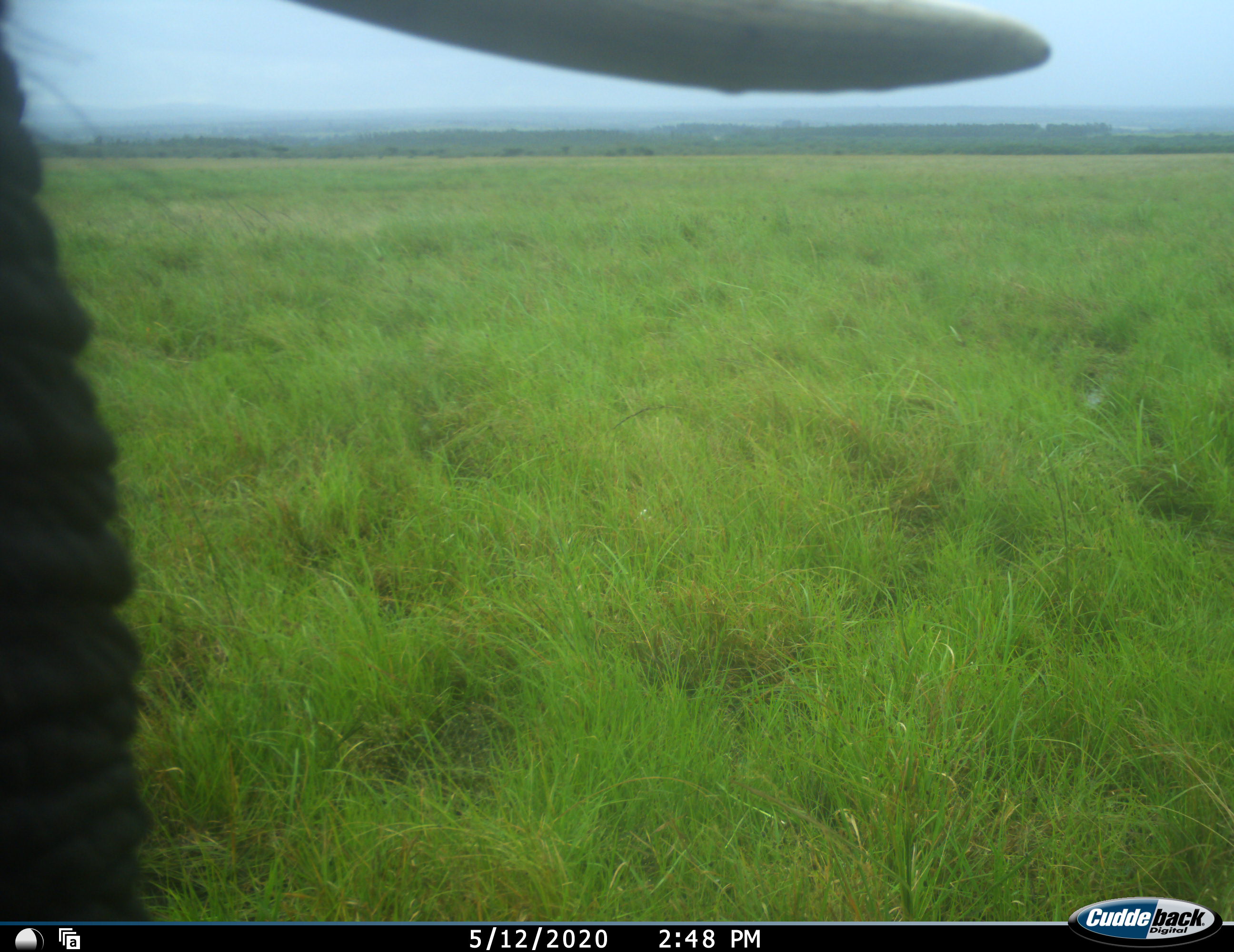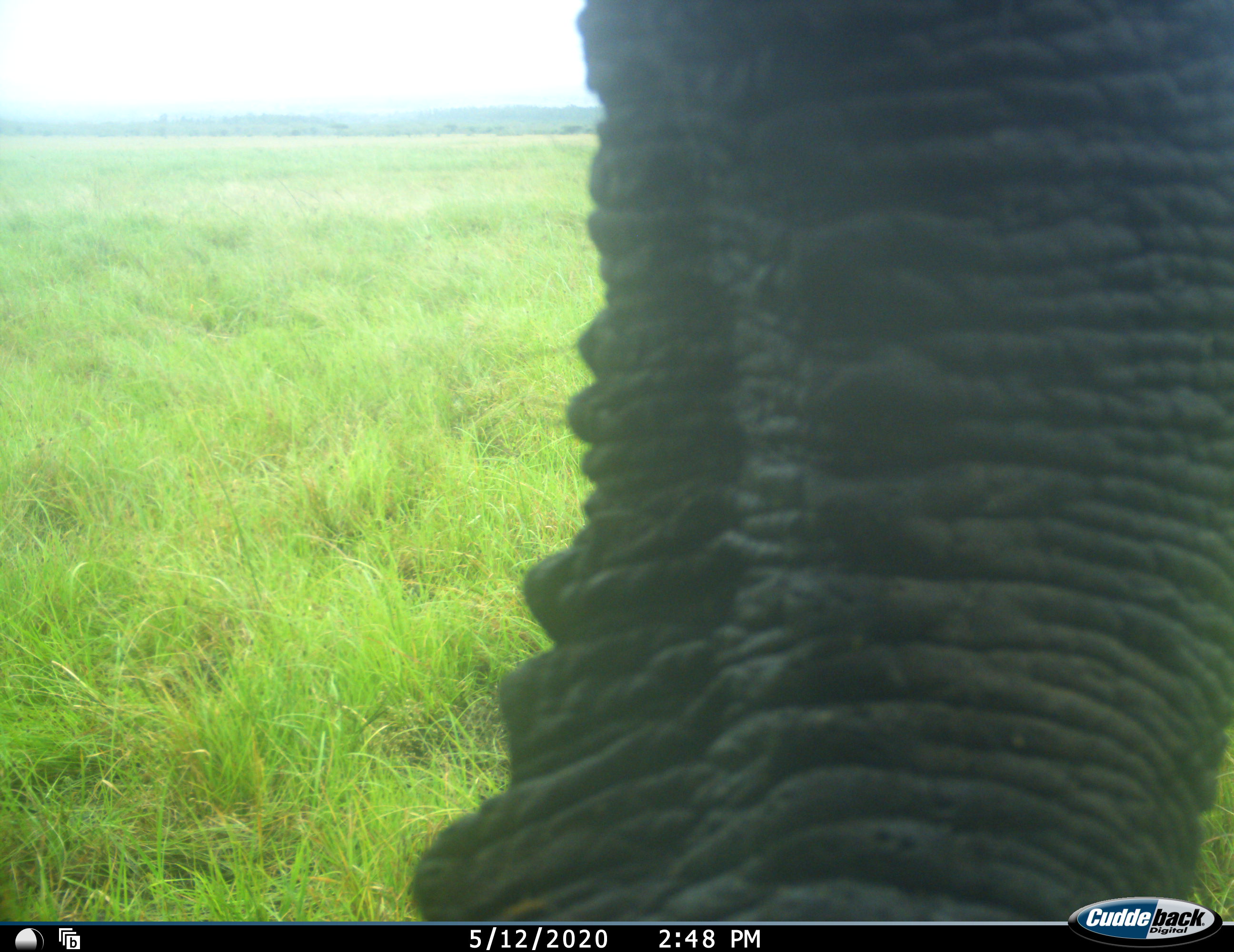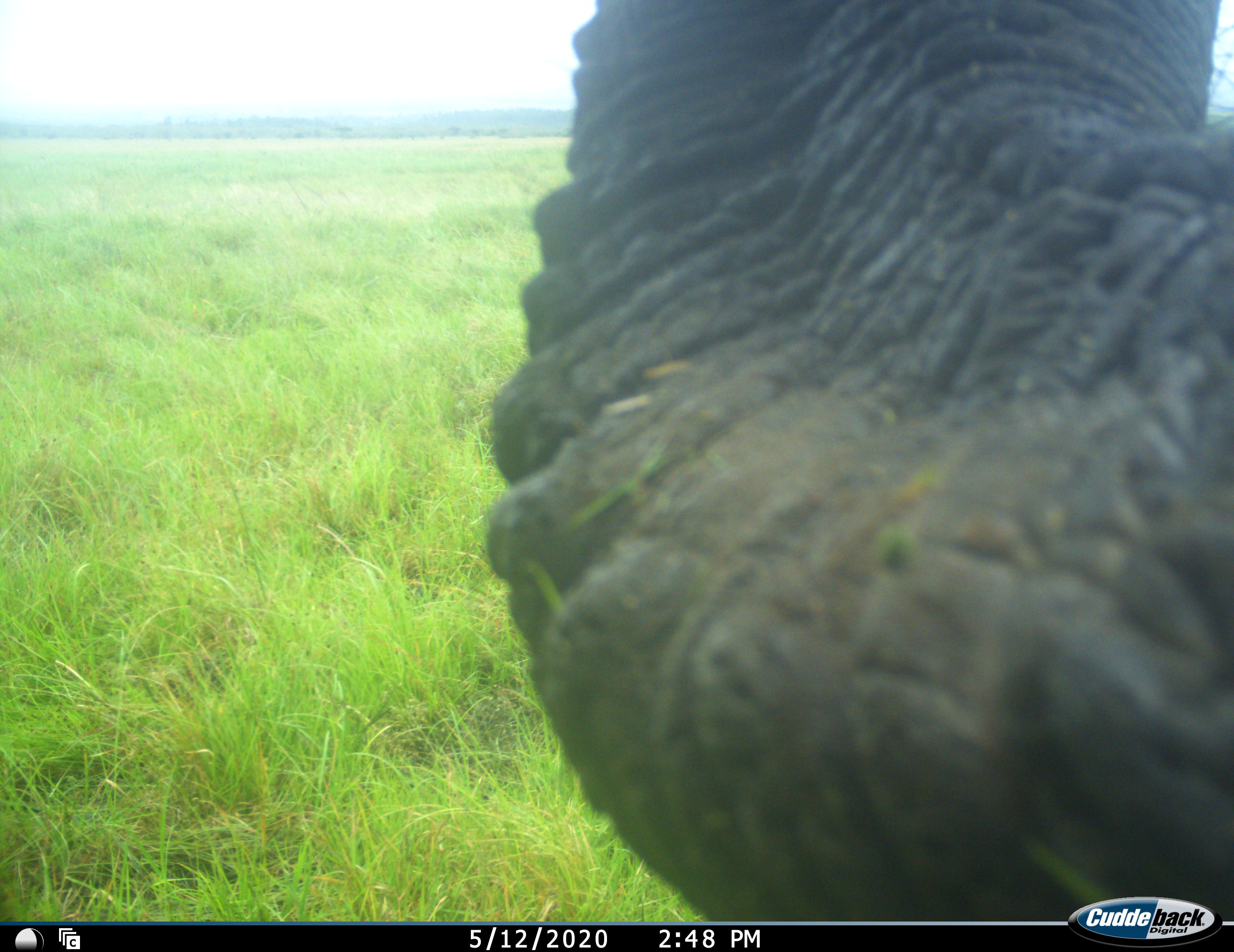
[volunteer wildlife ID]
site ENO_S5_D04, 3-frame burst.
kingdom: Animalia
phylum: Chordata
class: Mammalia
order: Proboscidea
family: Elephantidae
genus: Loxodonta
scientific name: Loxodonta africana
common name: african bush elephant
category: elephant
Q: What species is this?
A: Elephant (african bush elephant) (Loxodonta africana).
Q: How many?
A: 1.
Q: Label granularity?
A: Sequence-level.